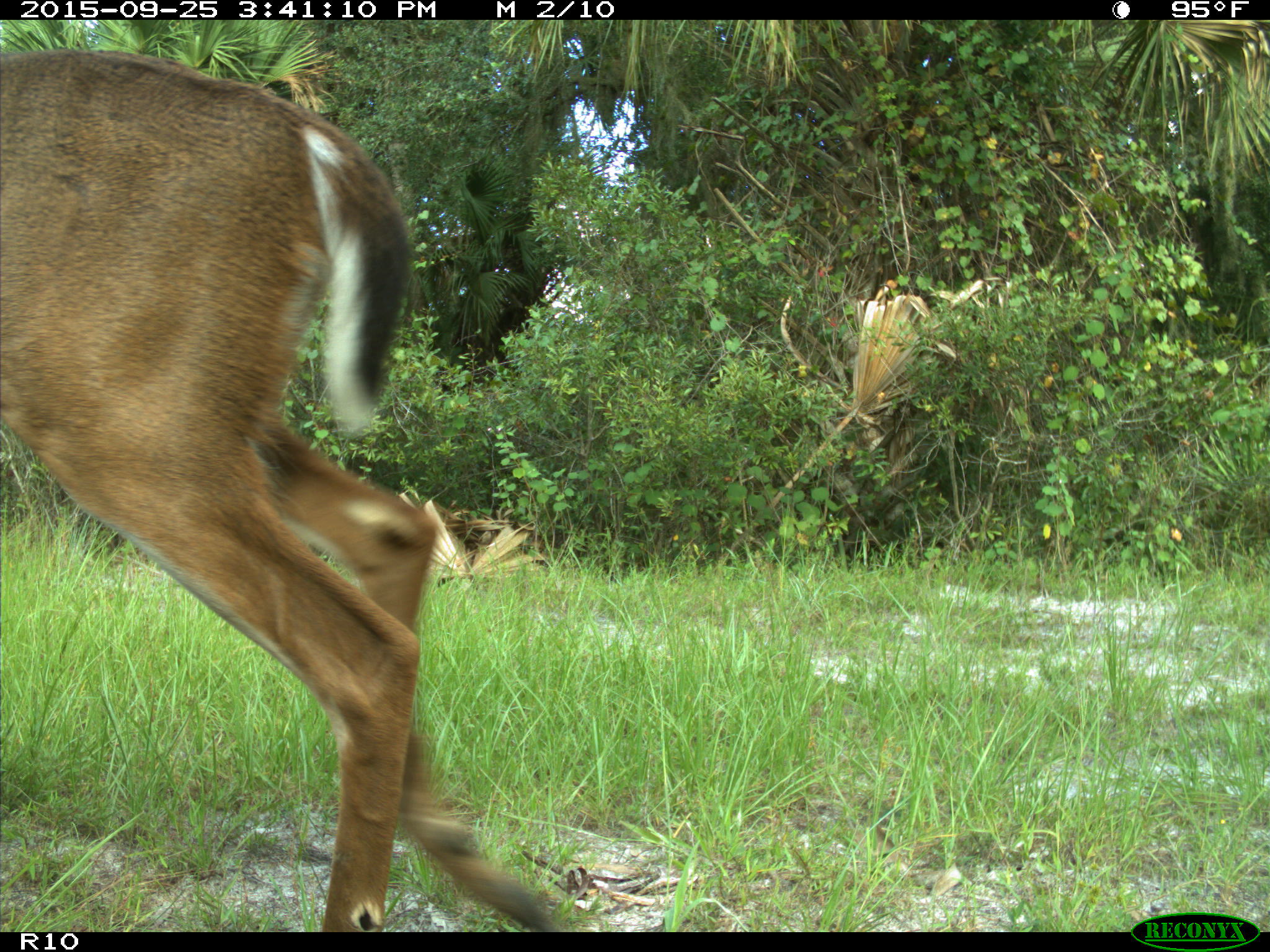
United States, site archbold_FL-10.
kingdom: Animalia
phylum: Chordata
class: Mammalia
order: Artiodactyla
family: Cervidae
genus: Odocoileus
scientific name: Odocoileus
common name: deer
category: unidentified deer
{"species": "unidentified deer (deer) (Odocoileus)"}